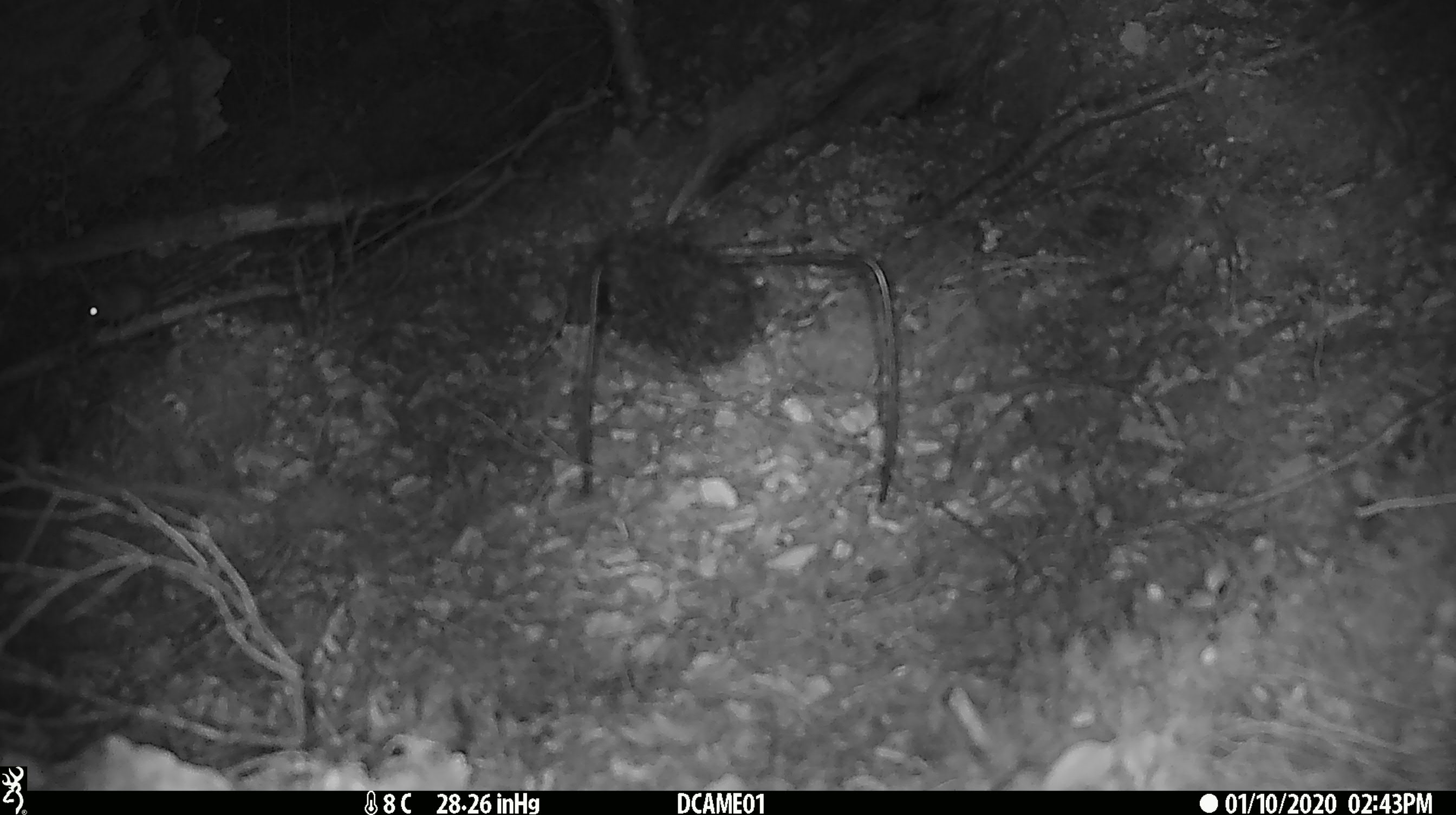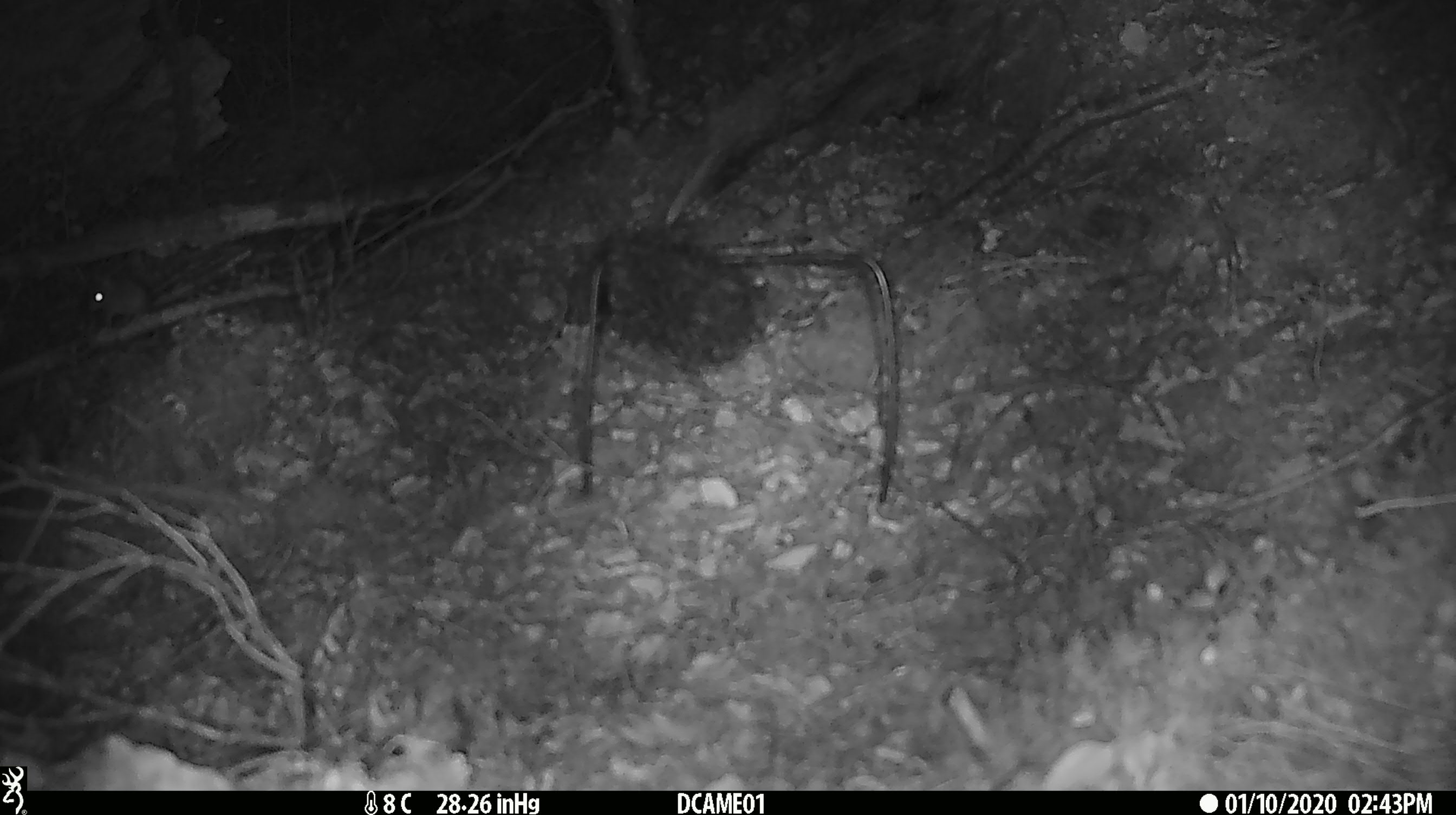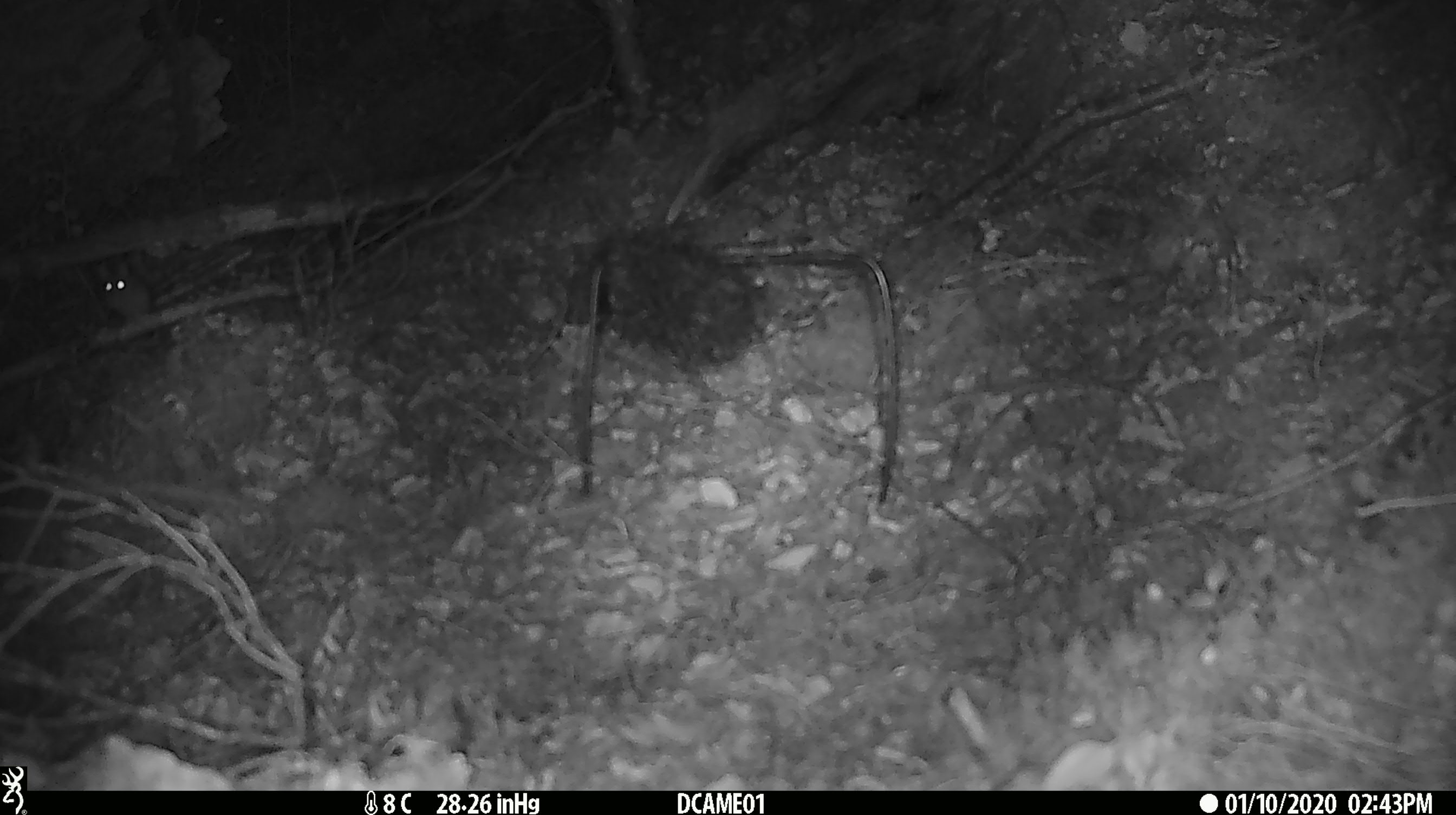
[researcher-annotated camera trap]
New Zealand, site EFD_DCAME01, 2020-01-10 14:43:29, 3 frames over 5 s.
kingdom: Animalia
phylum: Chordata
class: Mammalia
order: Rodentia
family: Muridae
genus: Mus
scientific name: Mus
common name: mouse